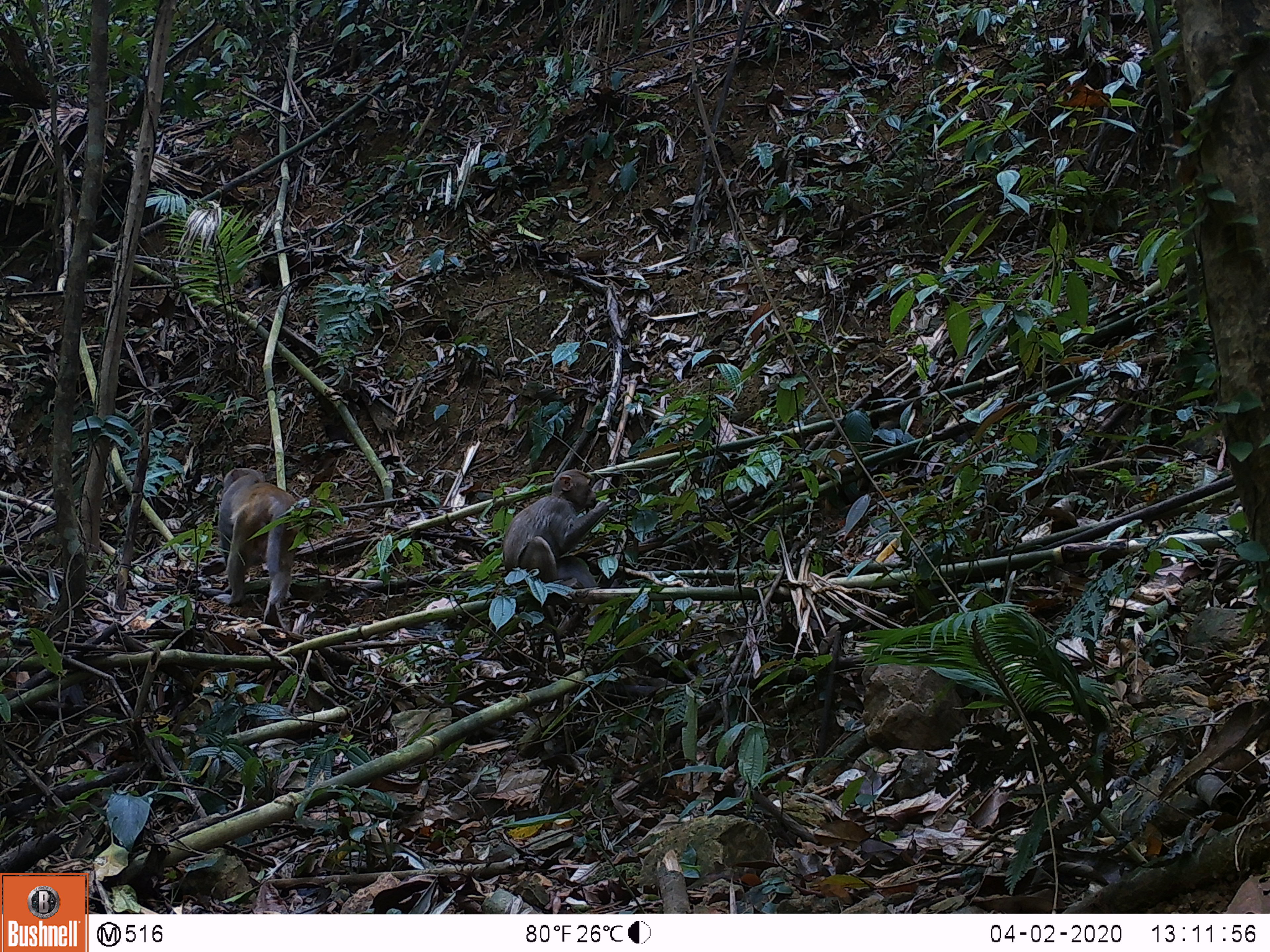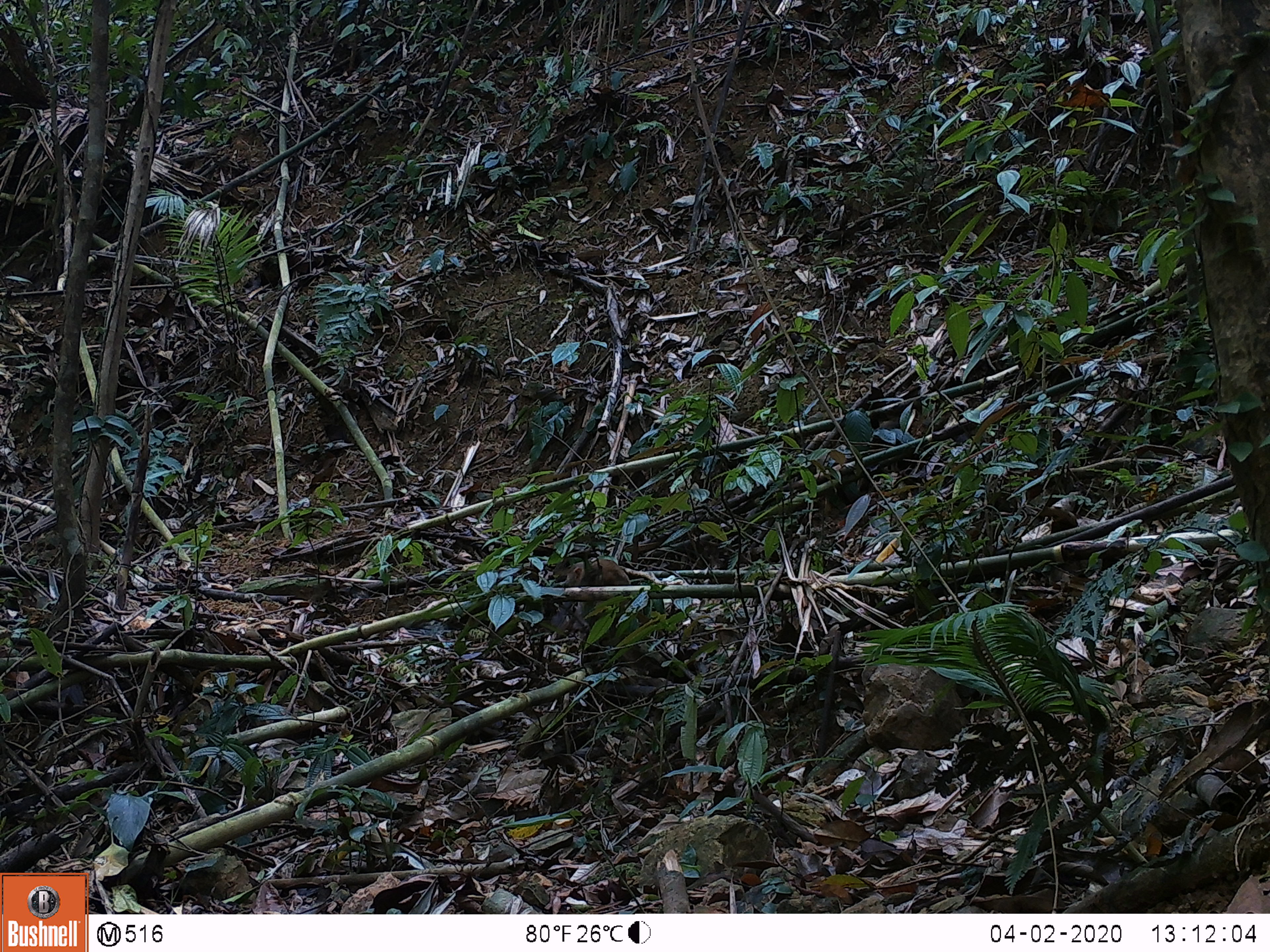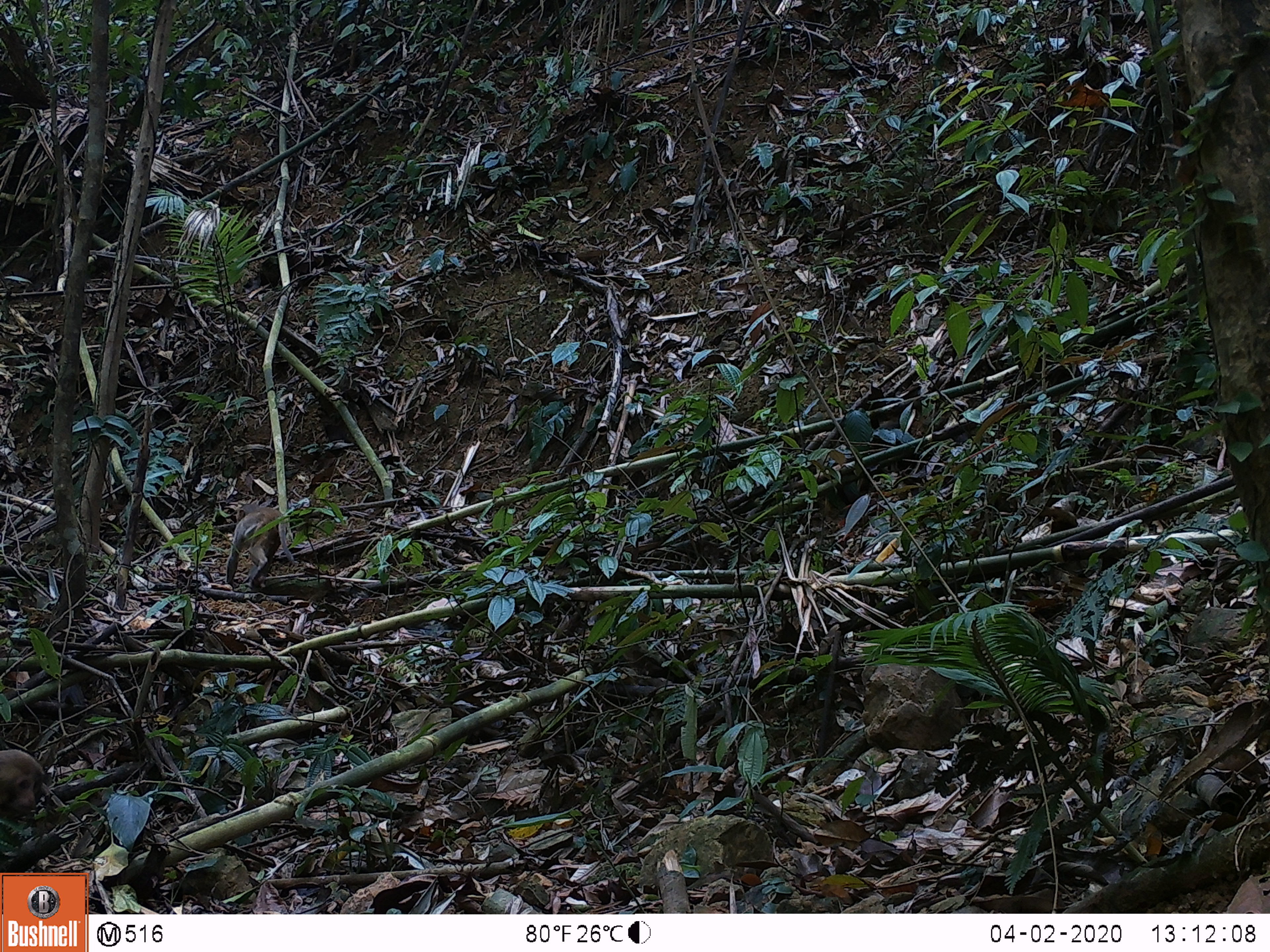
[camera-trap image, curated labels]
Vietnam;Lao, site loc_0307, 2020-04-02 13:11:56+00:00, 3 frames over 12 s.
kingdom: Animalia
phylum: Chordata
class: Mammalia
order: Primates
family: Cercopithecidae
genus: Macaca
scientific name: Macaca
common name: macaques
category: assam or rhesus macaque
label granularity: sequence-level